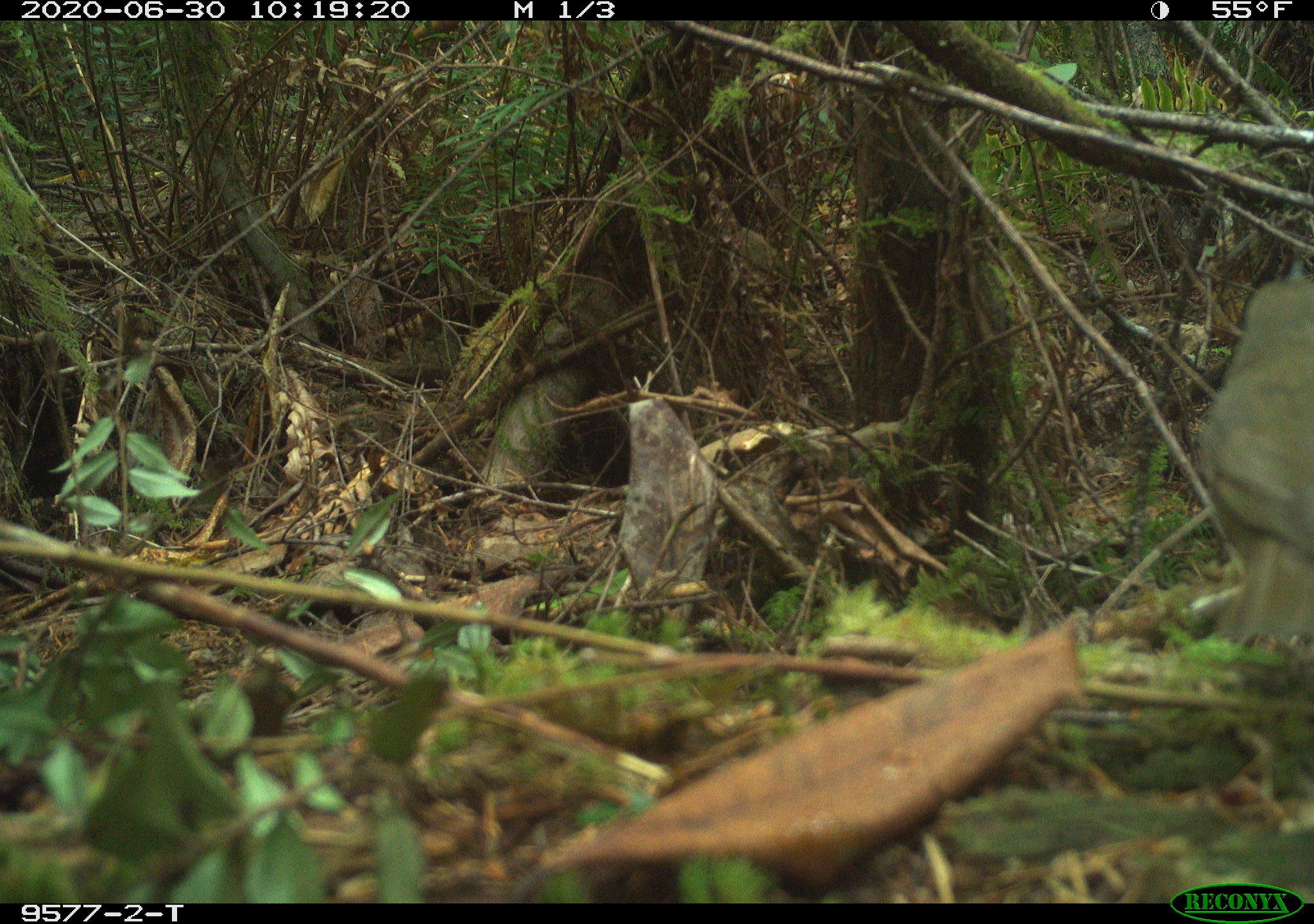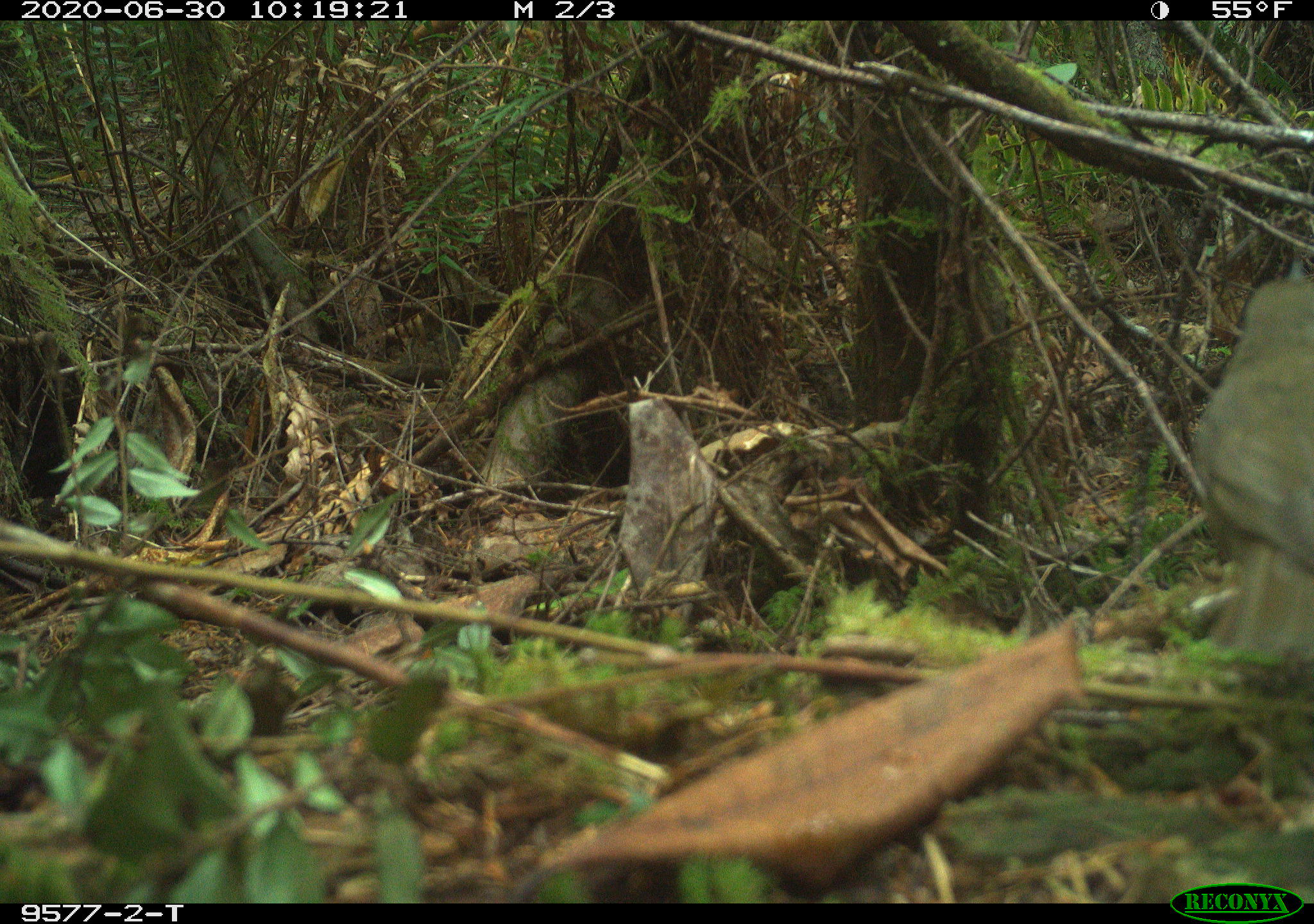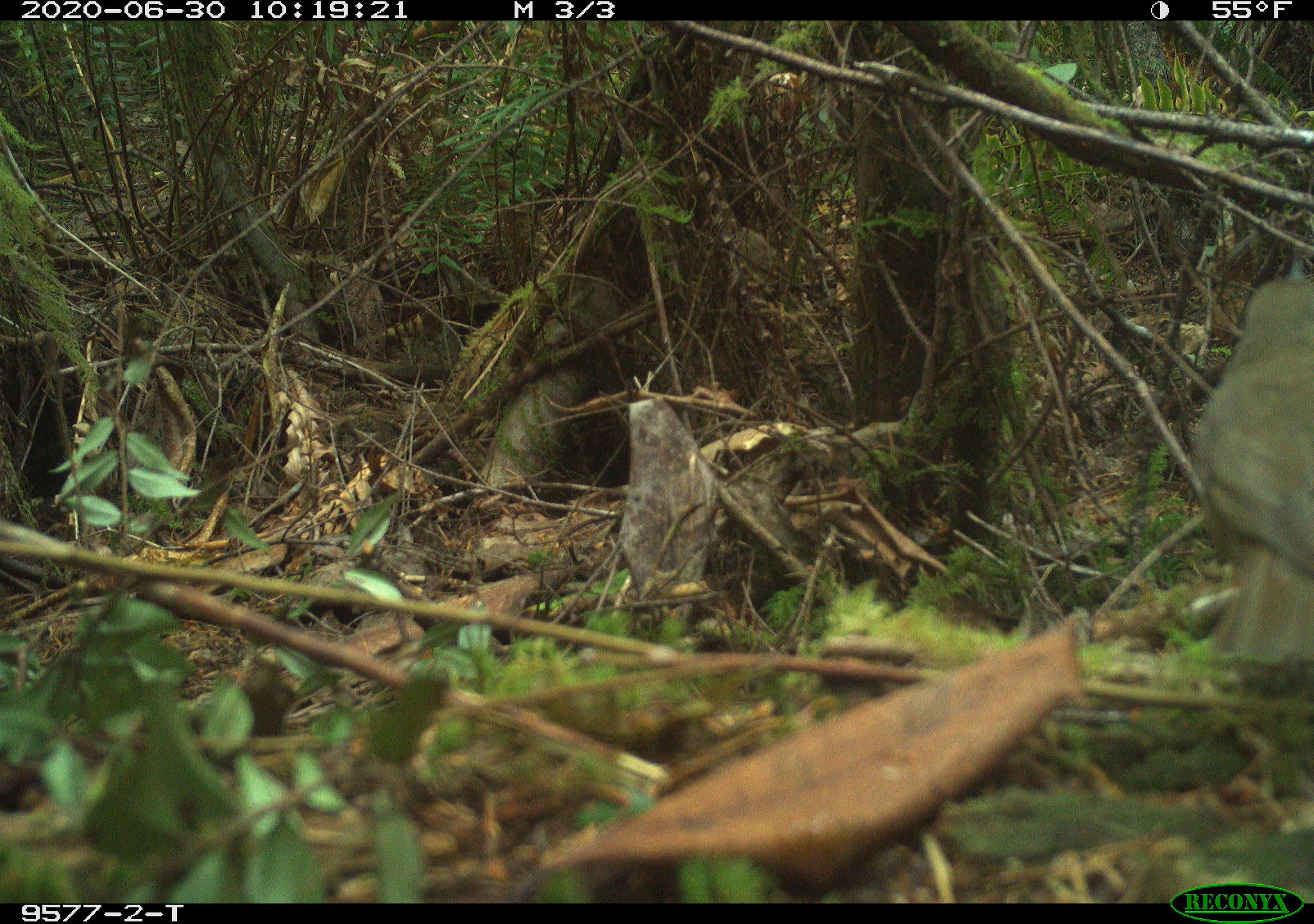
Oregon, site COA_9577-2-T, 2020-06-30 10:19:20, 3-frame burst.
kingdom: Animalia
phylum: Chordata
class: Aves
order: Passeriformes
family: Turdidae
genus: Catharus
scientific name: Catharus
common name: brown thrushes and nightingale-thrushes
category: catharus species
Catharus species (brown thrushes and nightingale-thrushes) (Catharus).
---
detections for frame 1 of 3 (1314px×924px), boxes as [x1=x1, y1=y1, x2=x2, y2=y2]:
catharus species: [x1=1195, y1=286, x2=1309, y2=663]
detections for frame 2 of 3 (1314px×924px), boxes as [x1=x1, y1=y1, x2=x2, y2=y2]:
catharus species: [x1=1177, y1=273, x2=1311, y2=691]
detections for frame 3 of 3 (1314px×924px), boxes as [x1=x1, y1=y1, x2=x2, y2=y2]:
catharus species: [x1=1195, y1=274, x2=1309, y2=671]